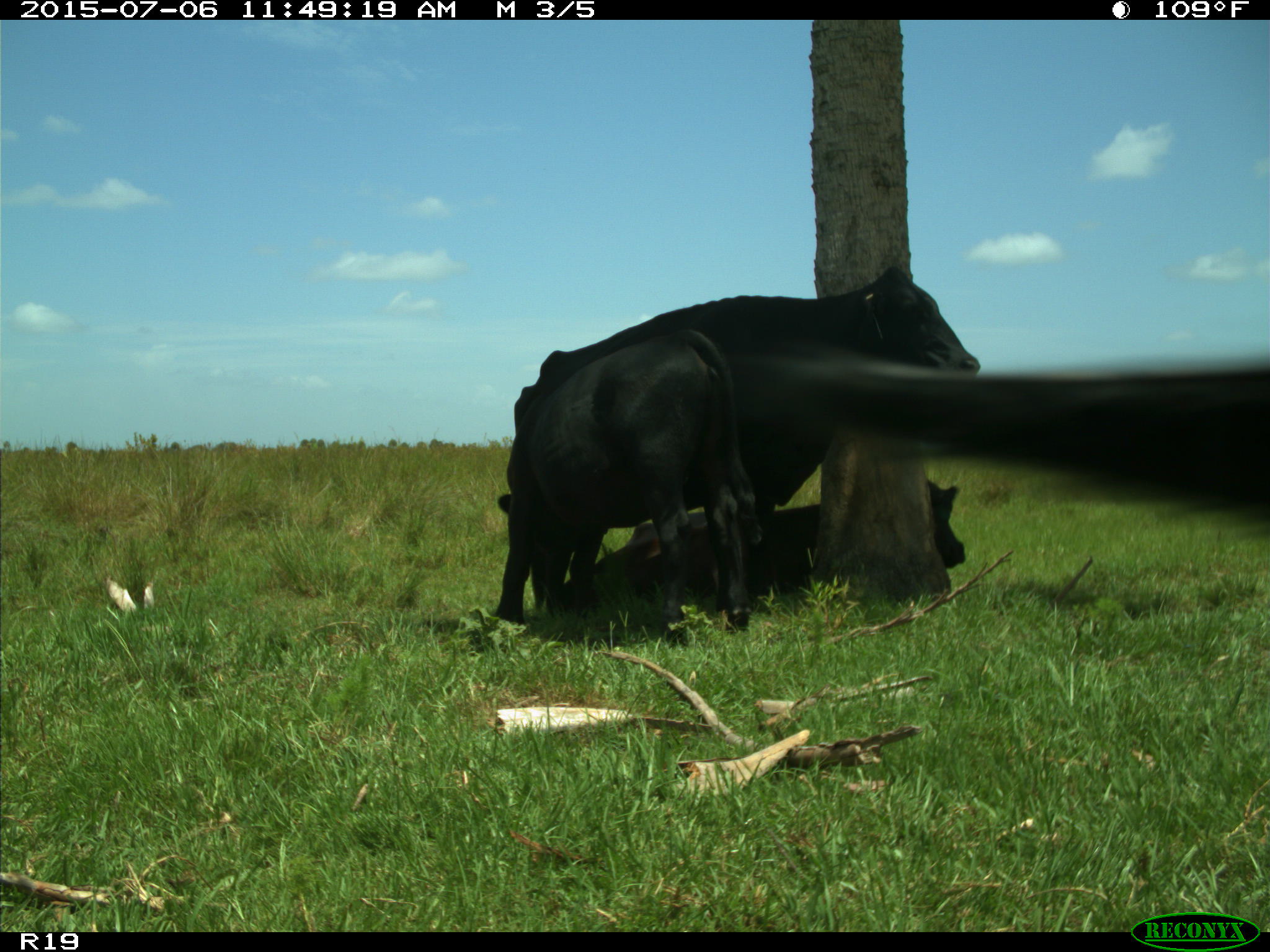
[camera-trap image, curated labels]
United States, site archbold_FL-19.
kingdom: Animalia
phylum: Chordata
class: Mammalia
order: Artiodactyla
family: Bovidae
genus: Bos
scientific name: Bos taurus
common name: domestic cow